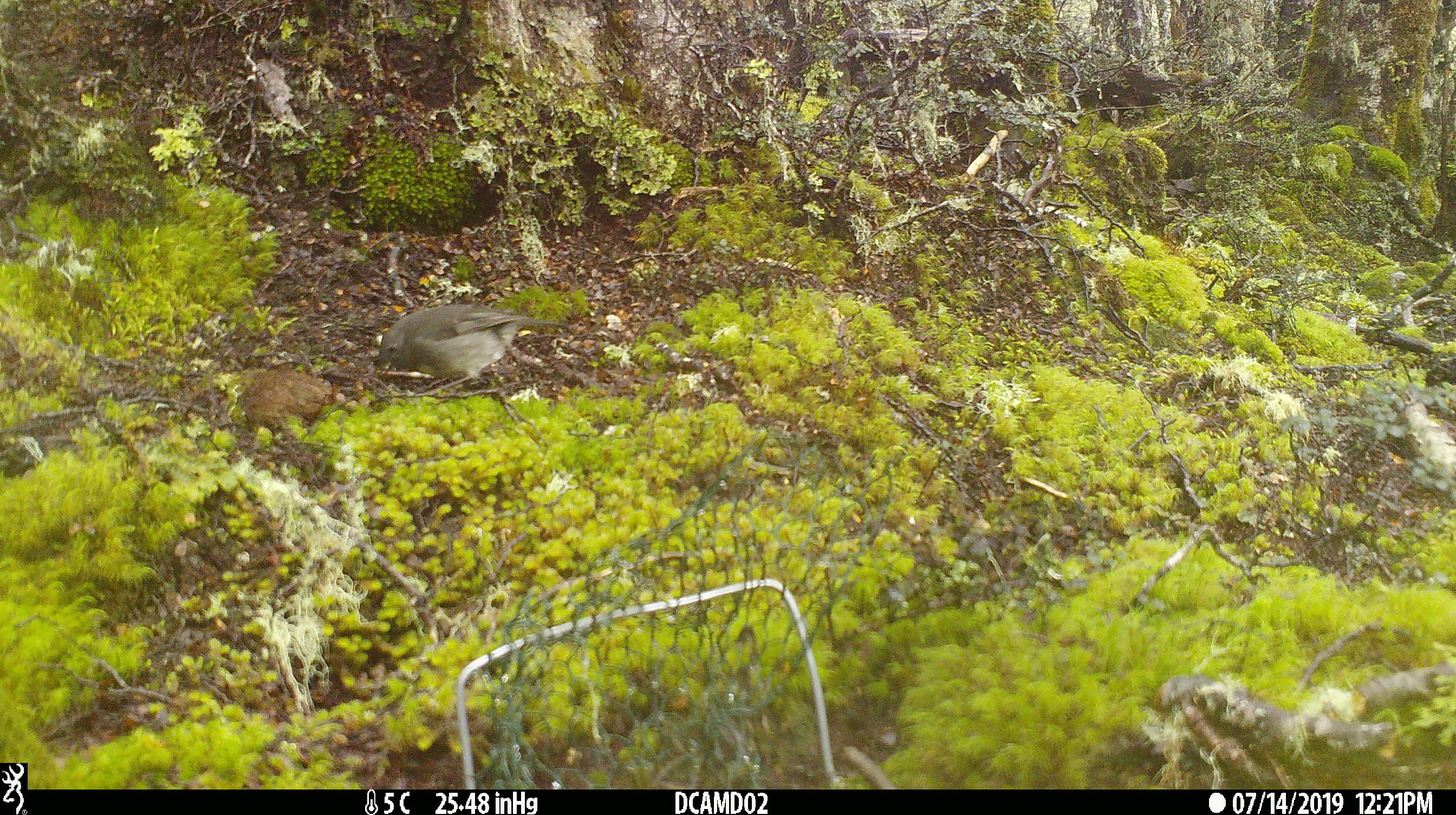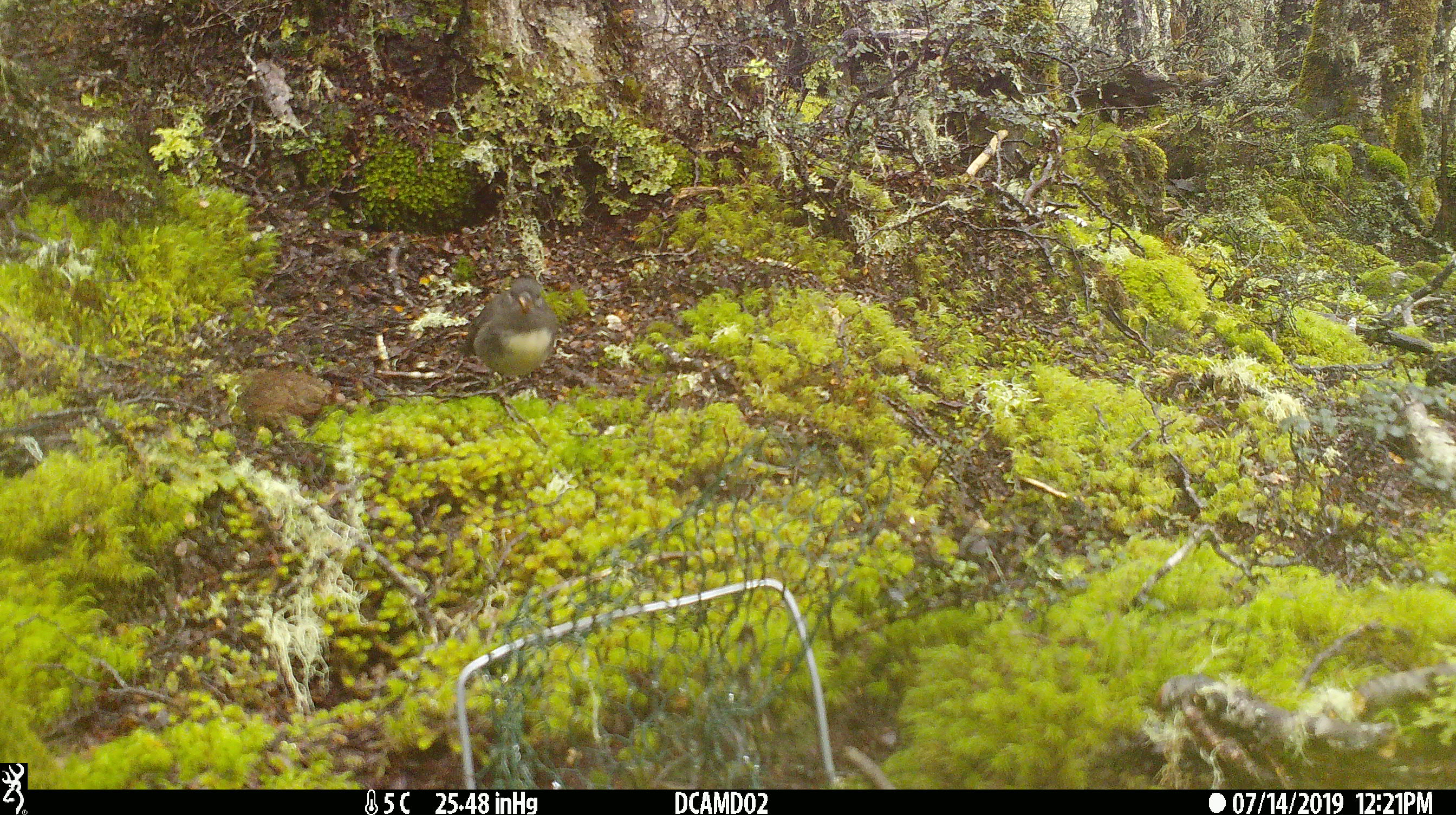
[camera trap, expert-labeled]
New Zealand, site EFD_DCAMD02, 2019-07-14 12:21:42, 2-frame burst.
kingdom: Animalia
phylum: Chordata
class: Aves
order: Passeriformes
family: Petroicidae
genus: Petroica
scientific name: Petroica australis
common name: new zealand robin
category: robin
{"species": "robin (new zealand robin) (Petroica australis)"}